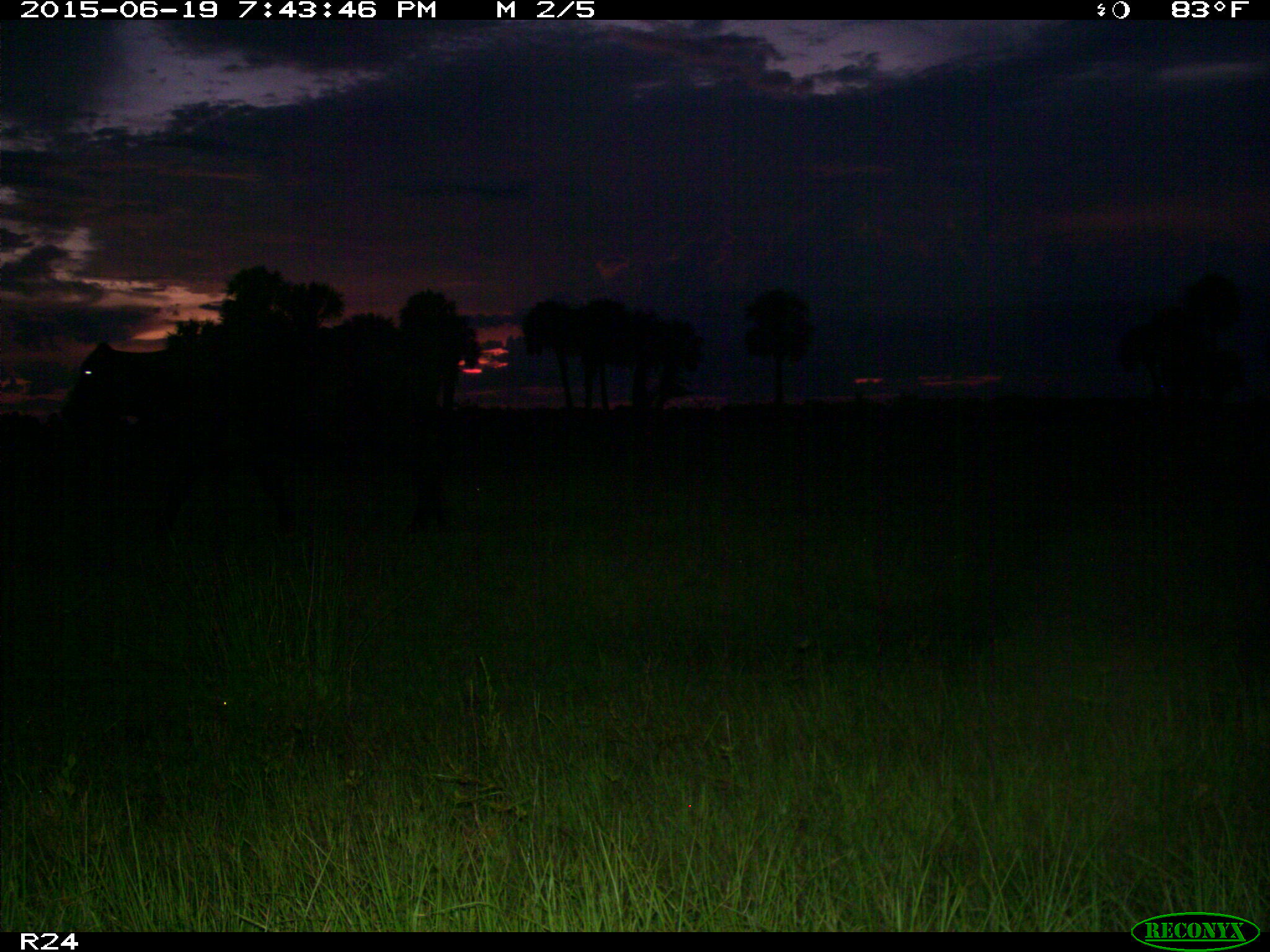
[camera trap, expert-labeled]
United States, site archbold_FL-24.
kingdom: Animalia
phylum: Chordata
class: Mammalia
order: Artiodactyla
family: Bovidae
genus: Bos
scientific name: Bos taurus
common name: domestic cow